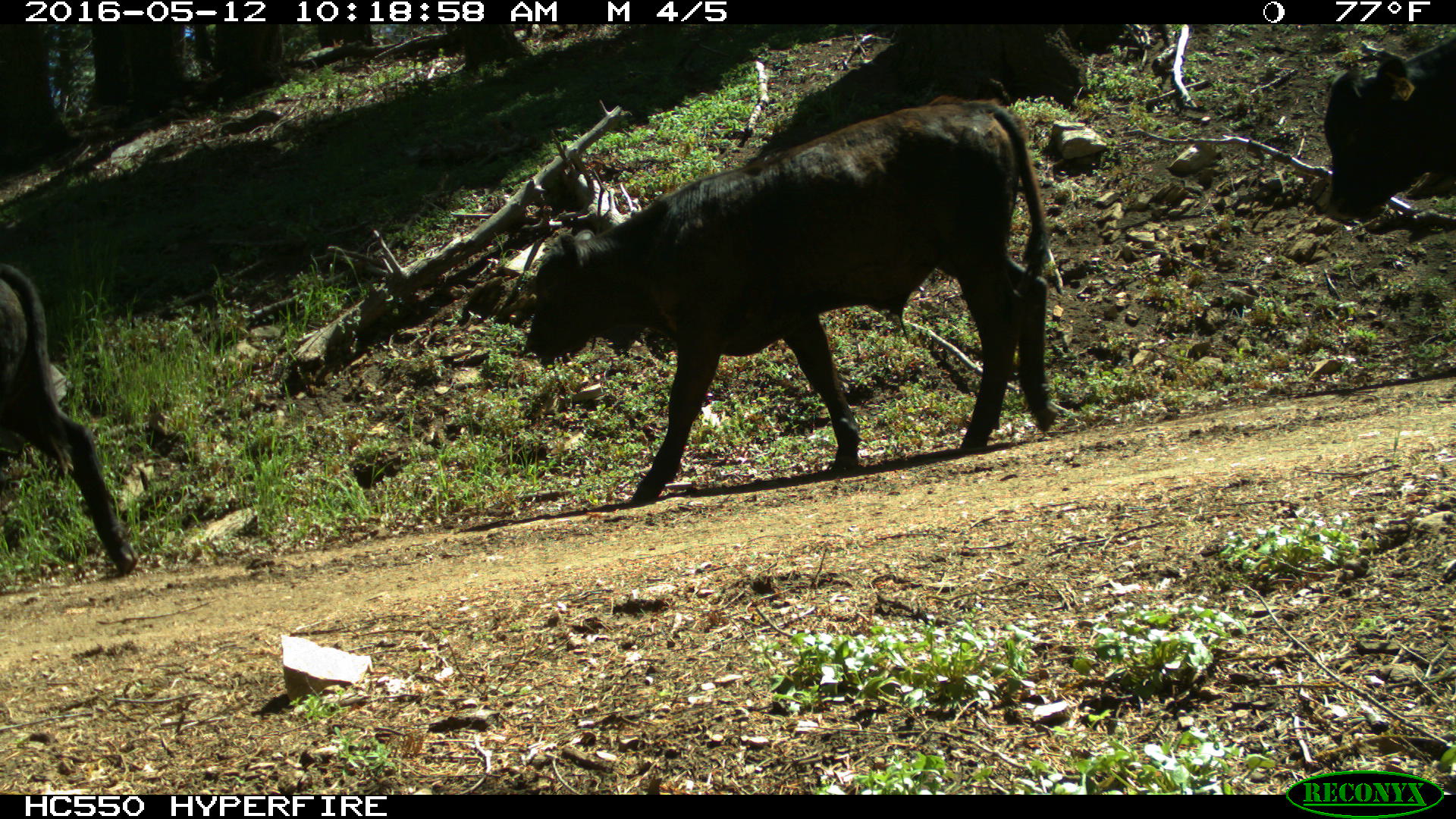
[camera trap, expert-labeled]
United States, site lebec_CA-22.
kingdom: Animalia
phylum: Chordata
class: Mammalia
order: Artiodactyla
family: Bovidae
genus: Bos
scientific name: Bos taurus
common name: domestic cow